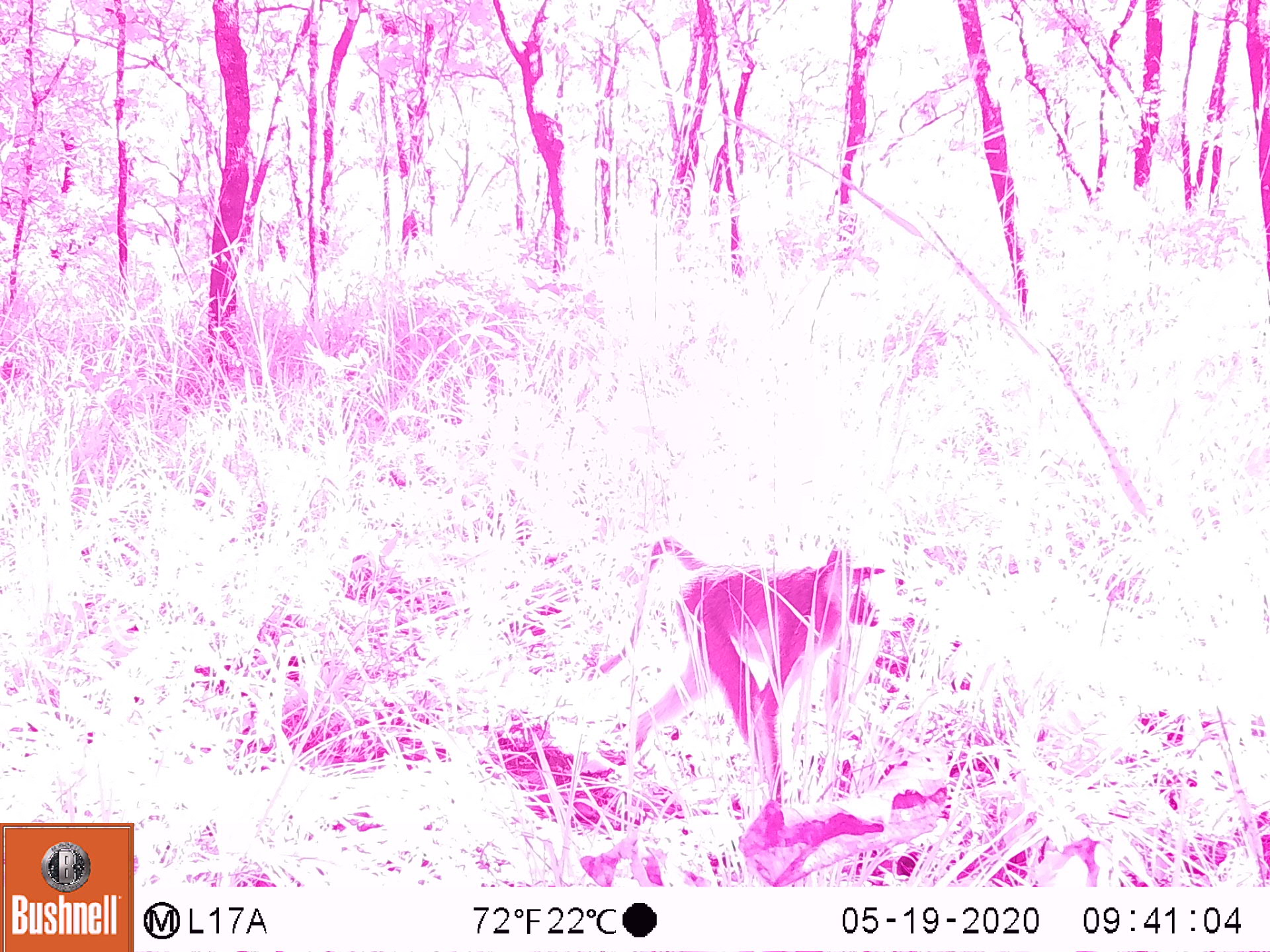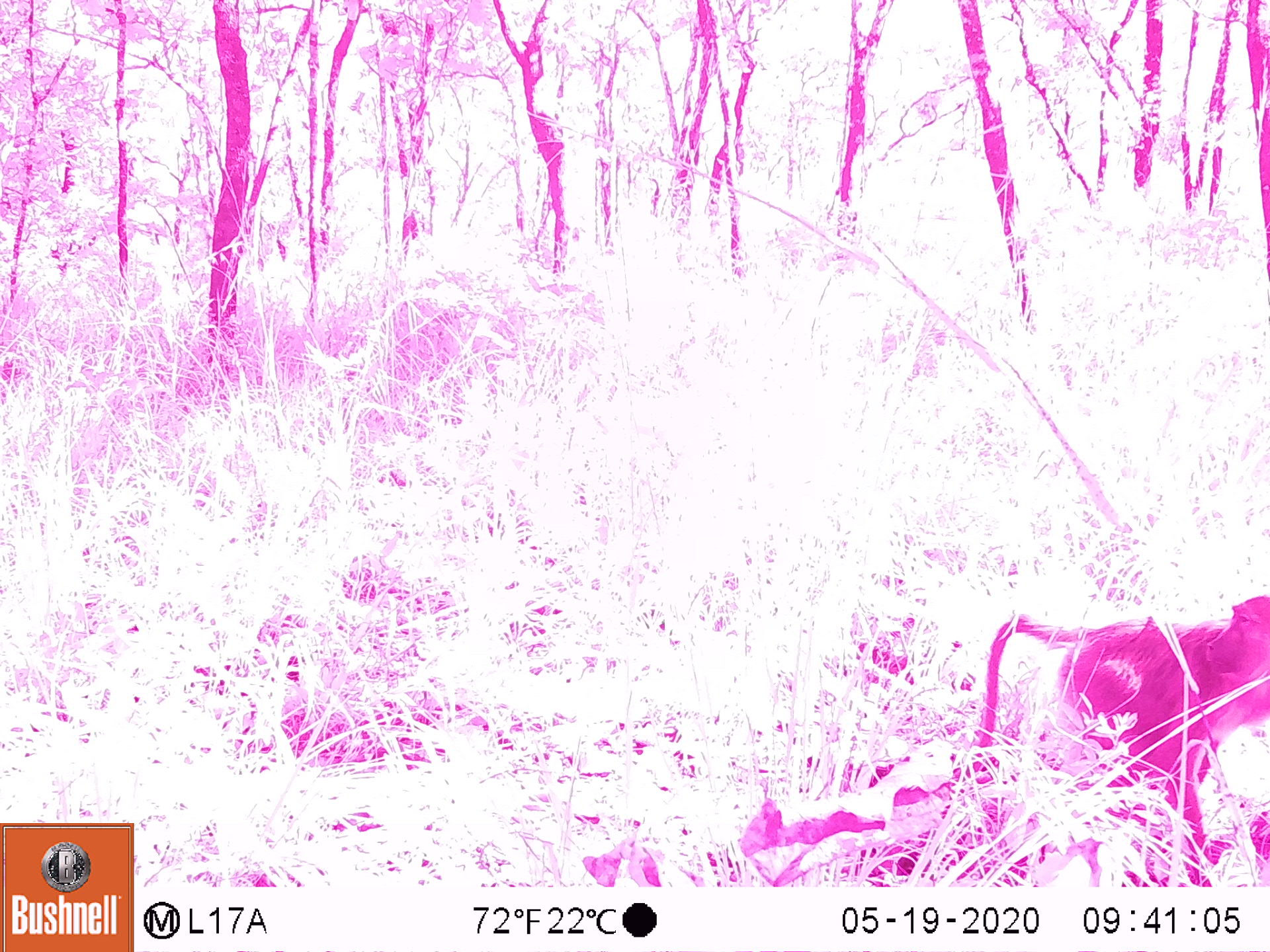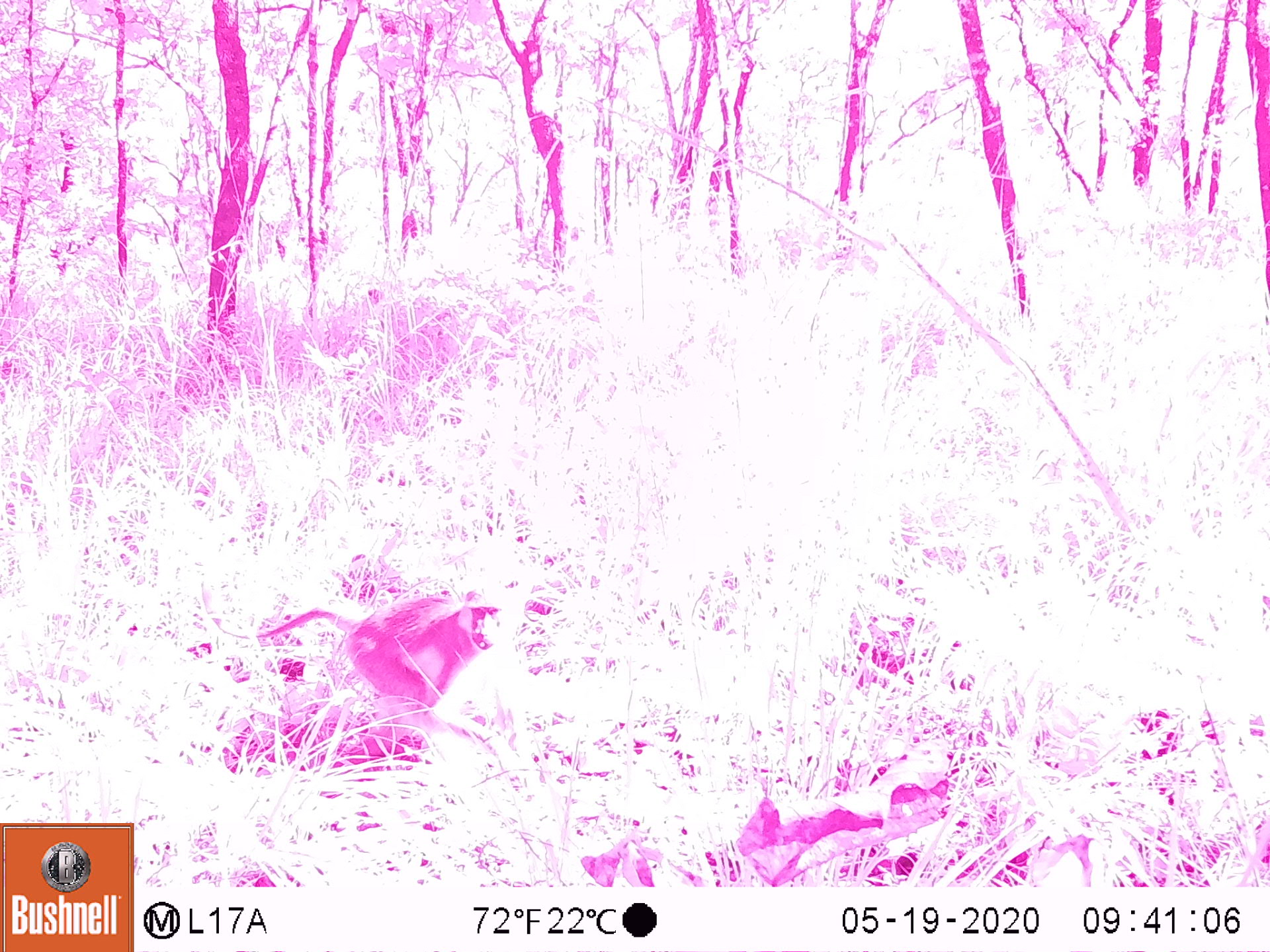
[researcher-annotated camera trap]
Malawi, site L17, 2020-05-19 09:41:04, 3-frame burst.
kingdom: Animalia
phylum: Chordata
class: Mammalia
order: Primates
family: Cercopithecidae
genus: Papio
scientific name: Papio cynocephalus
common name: yellow baboon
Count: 1.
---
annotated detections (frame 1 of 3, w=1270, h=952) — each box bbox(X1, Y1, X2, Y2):
yellow baboon: bbox(593, 530, 885, 821)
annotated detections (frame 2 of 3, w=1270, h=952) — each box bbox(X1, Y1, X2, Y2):
yellow baboon: bbox(968, 584, 1266, 838)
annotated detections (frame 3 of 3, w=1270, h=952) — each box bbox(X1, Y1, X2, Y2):
yellow baboon: bbox(202, 570, 523, 771)